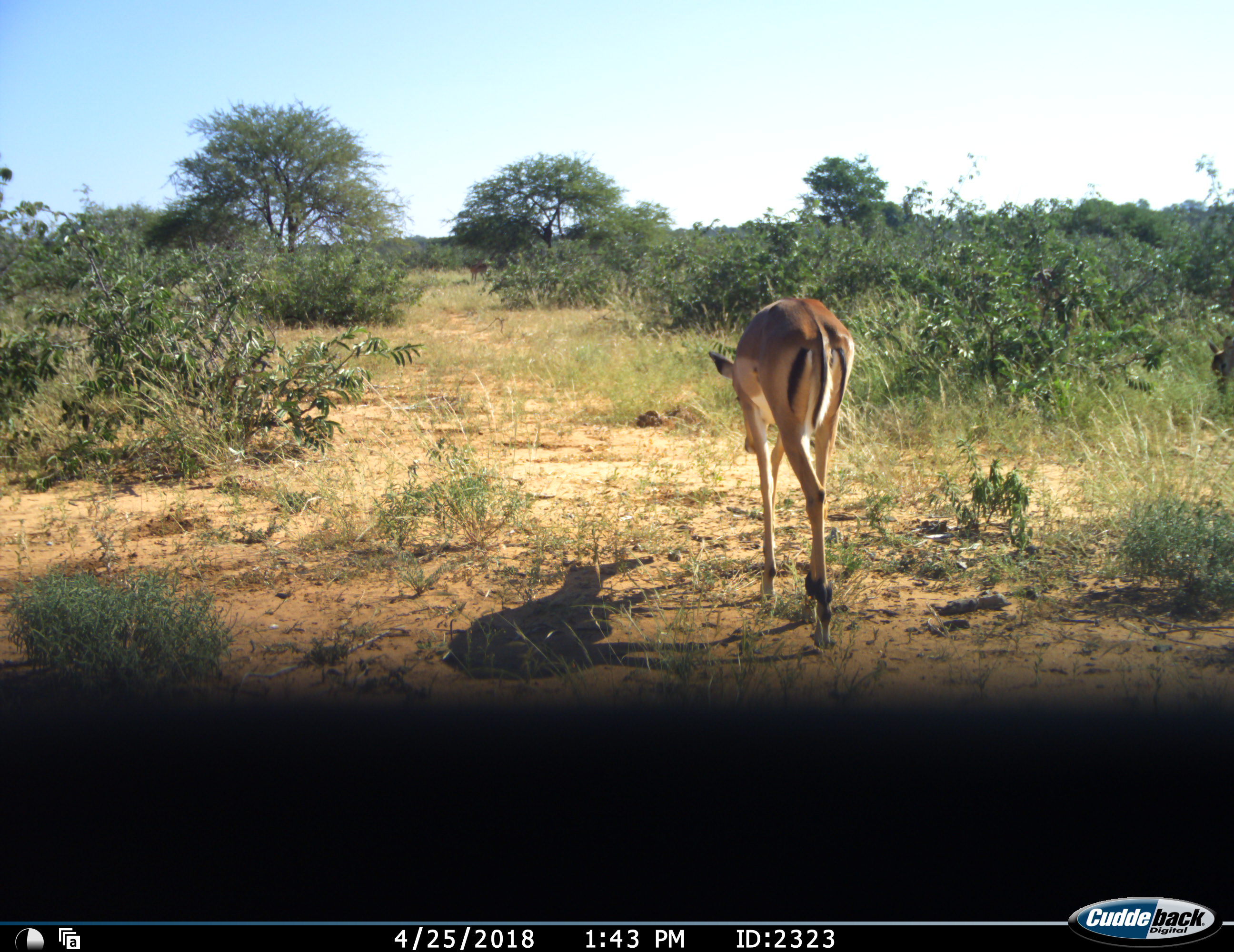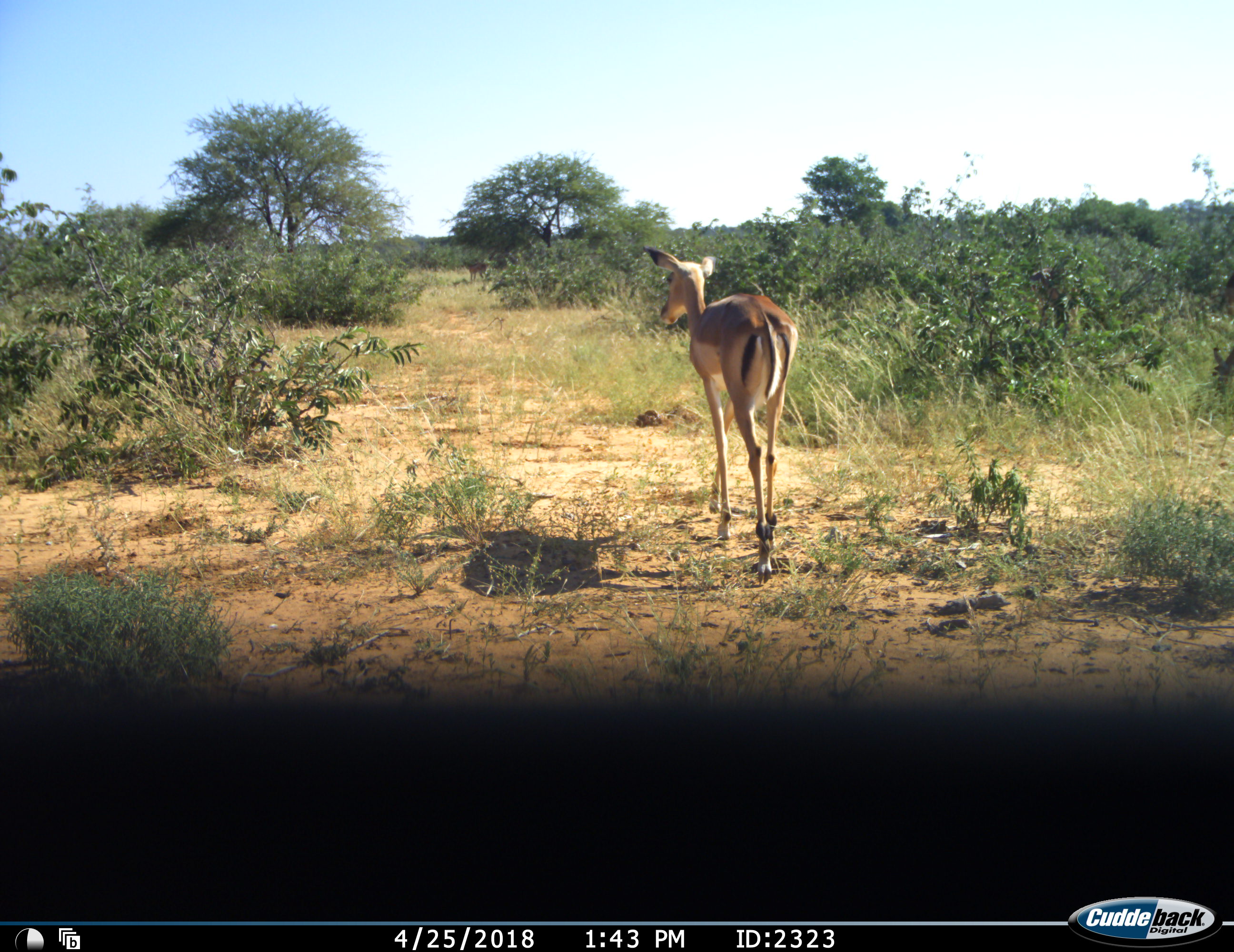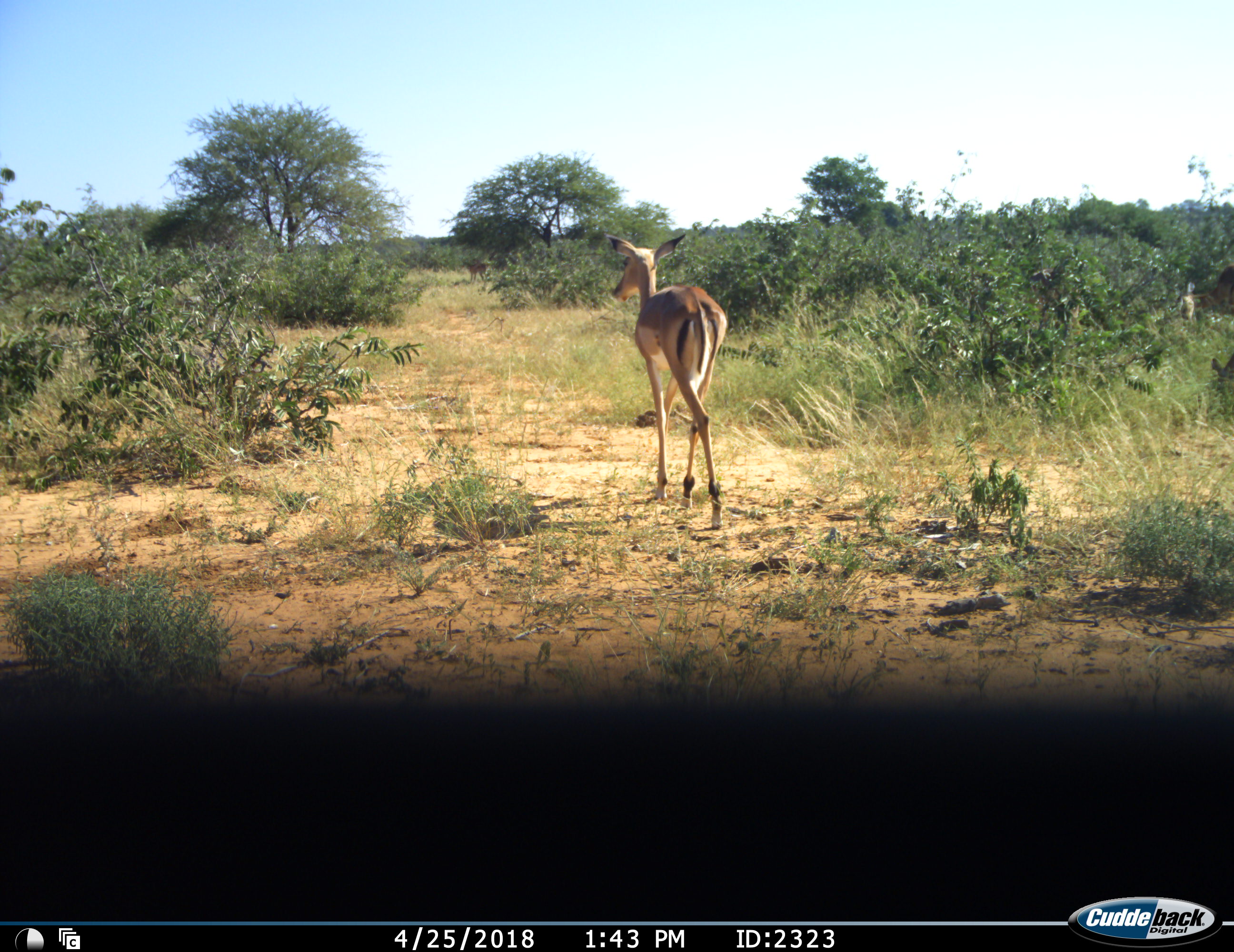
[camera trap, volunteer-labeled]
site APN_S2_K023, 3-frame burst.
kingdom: Animalia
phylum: Chordata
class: Mammalia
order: Artiodactyla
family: Bovidae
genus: Aepyceros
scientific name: Aepyceros melampus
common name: impala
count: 2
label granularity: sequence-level